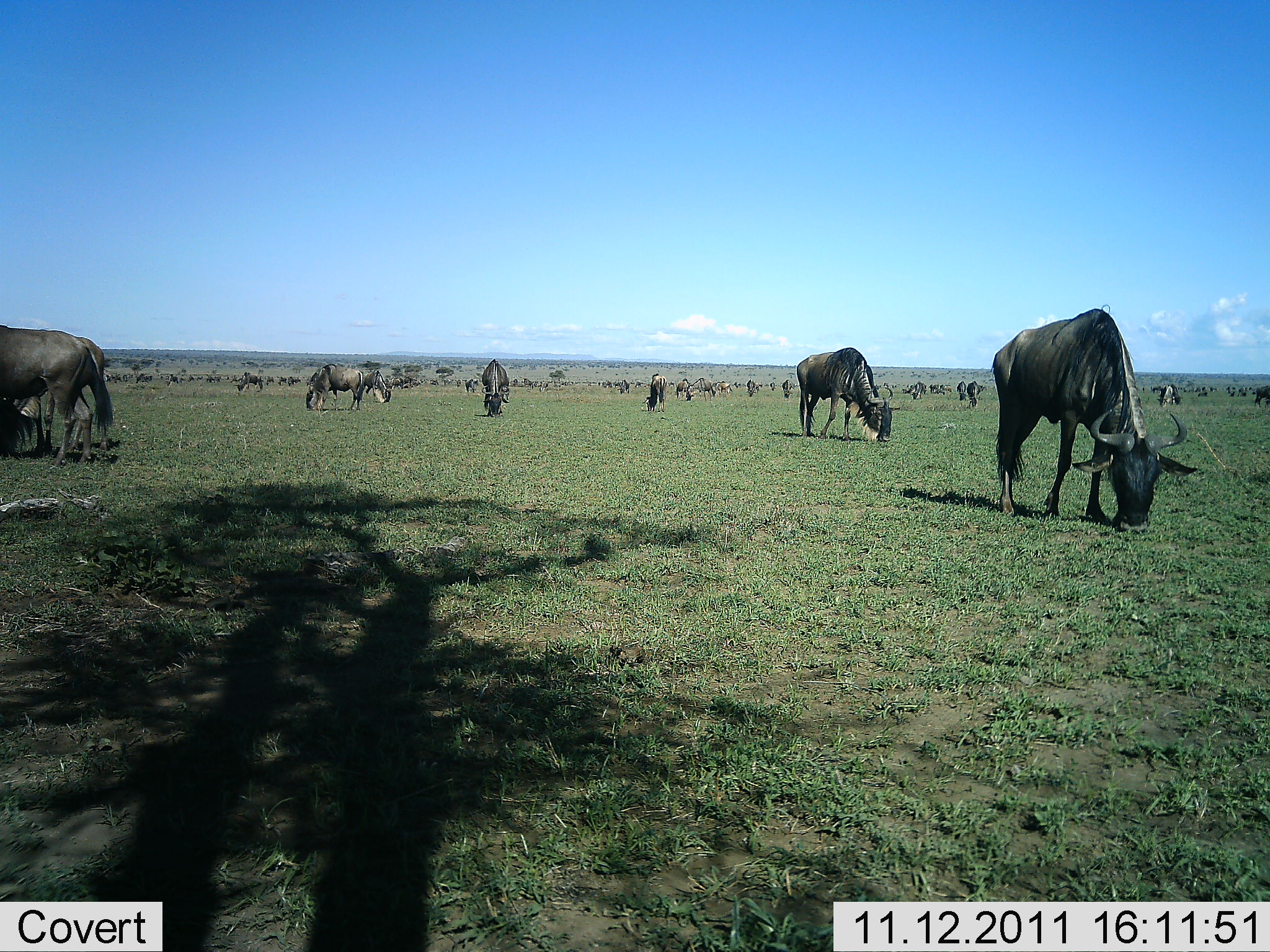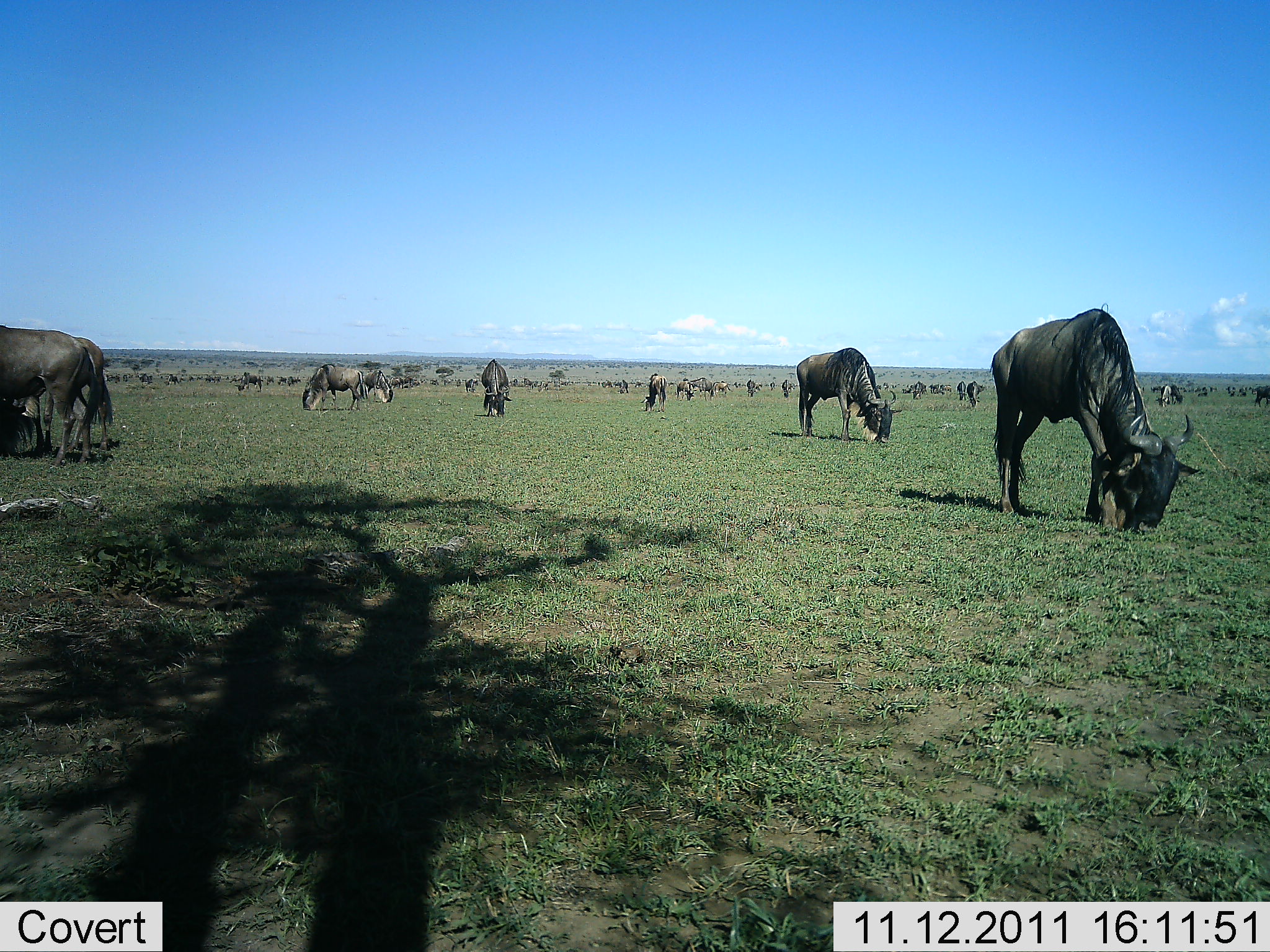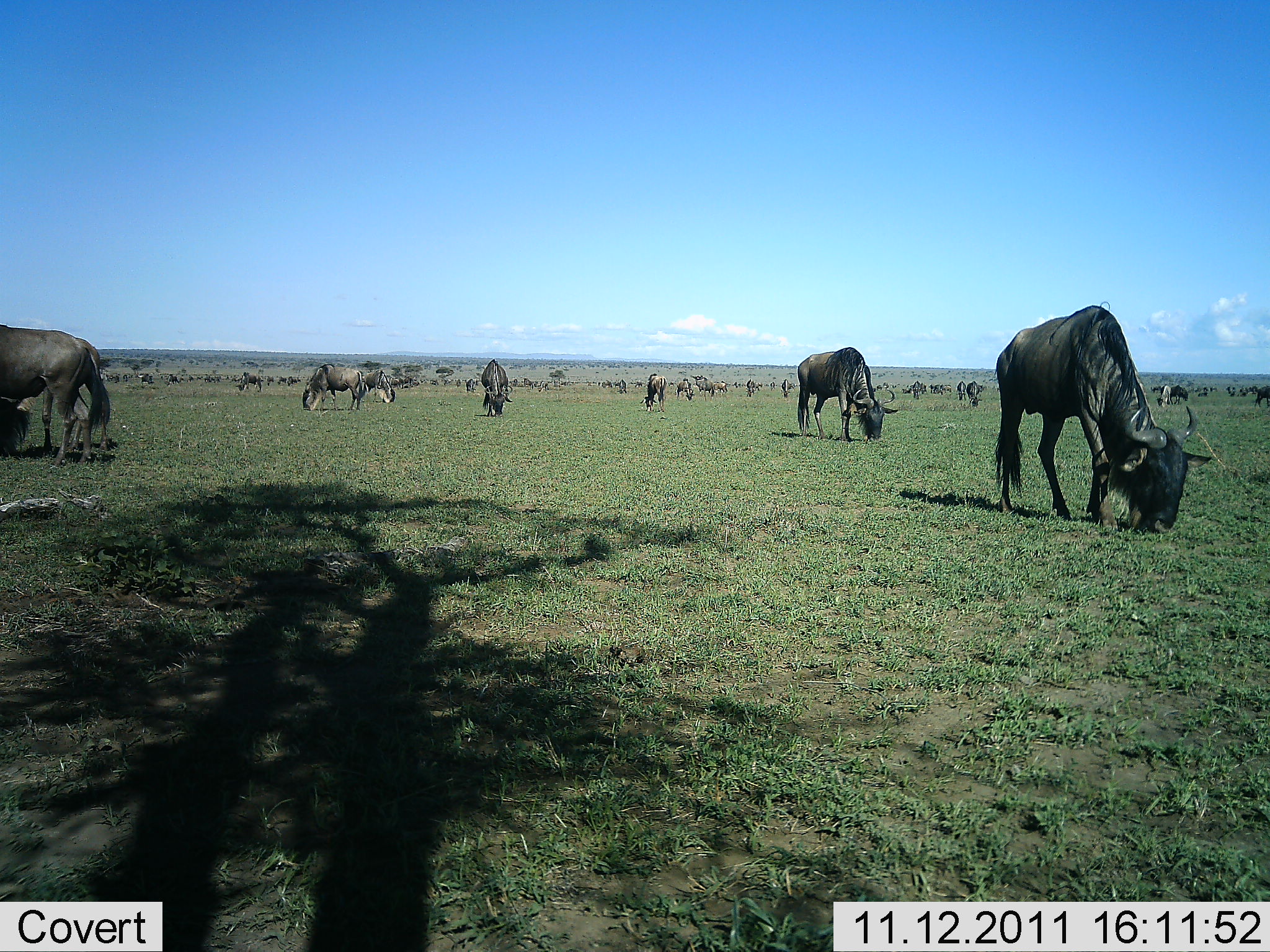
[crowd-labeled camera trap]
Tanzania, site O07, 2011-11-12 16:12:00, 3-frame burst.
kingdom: Animalia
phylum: Chordata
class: Mammalia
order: Artiodactyla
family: Bovidae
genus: Connochaetes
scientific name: Connochaetes taurinus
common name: blue wildebeest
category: wildebeest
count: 11-50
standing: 47%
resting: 7%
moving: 7%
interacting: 0%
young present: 0%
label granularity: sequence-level